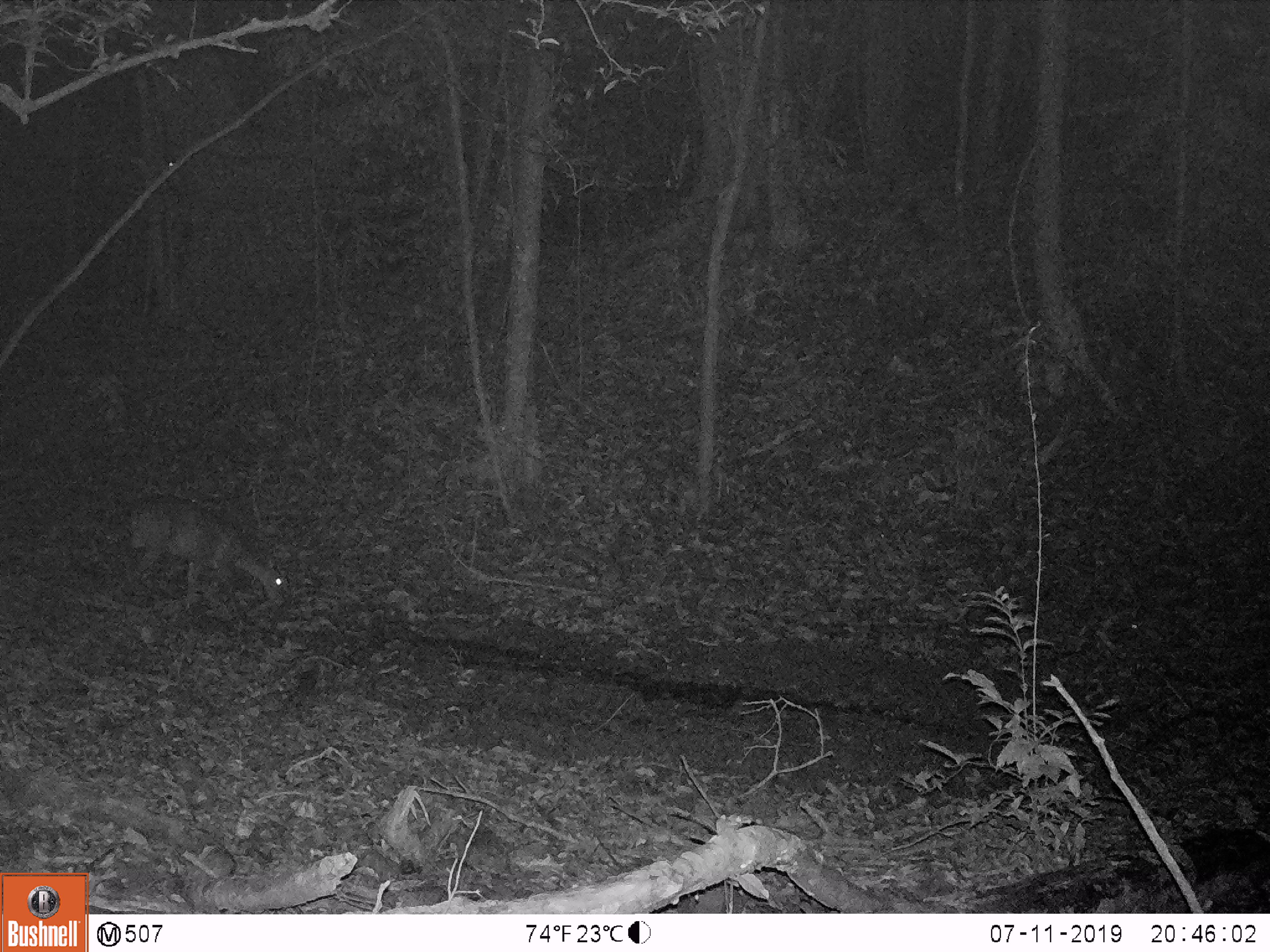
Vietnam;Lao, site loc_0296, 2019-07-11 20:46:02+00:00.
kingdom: Animalia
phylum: Chordata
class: Mammalia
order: Artiodactyla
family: Cervidae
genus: Muntiacus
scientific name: Muntiacus vuquangensis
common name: large-antlered muntjac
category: large antlered muntjac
Large antlered muntjac (large-antlered muntjac) (Muntiacus vuquangensis). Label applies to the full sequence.